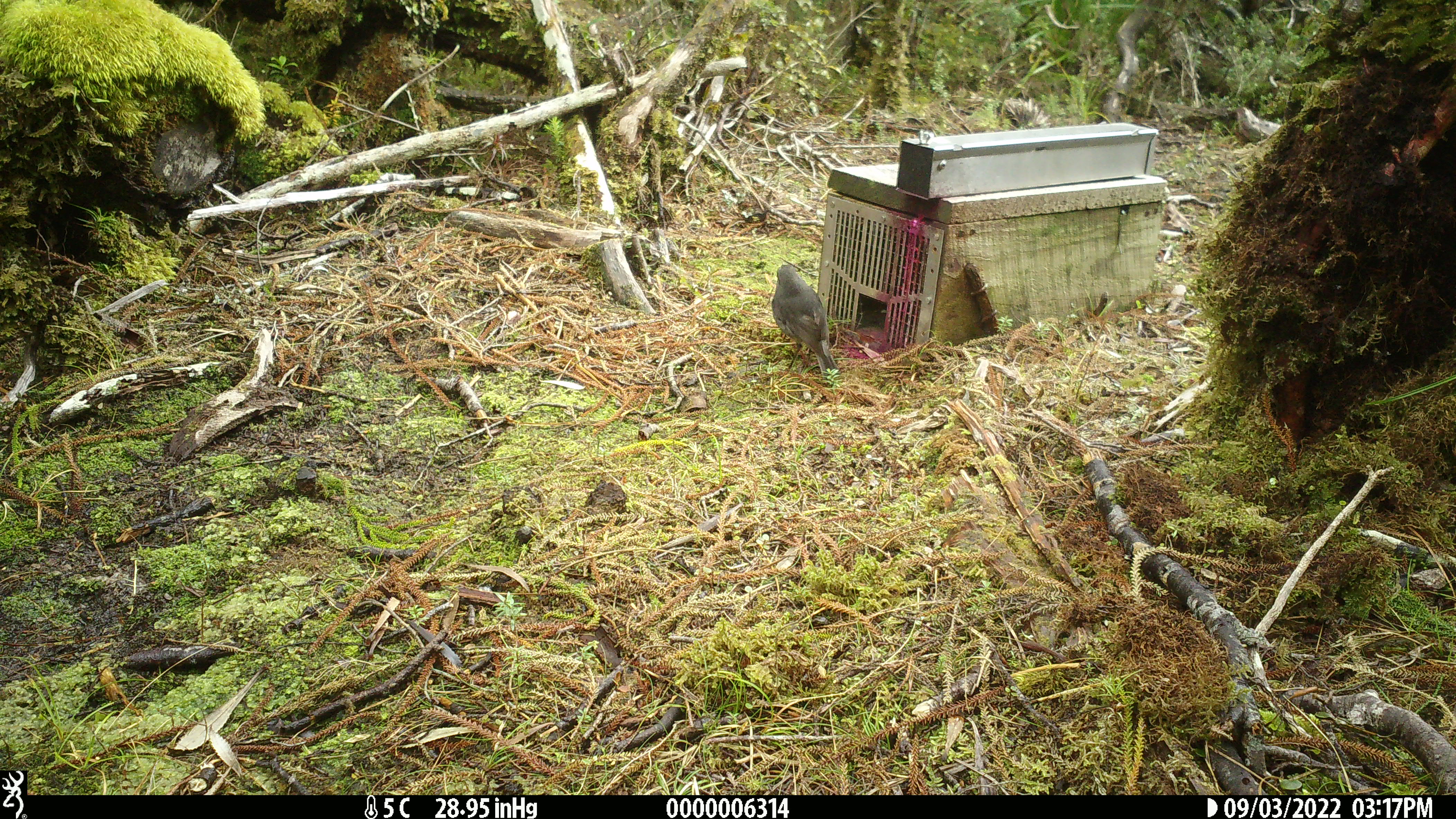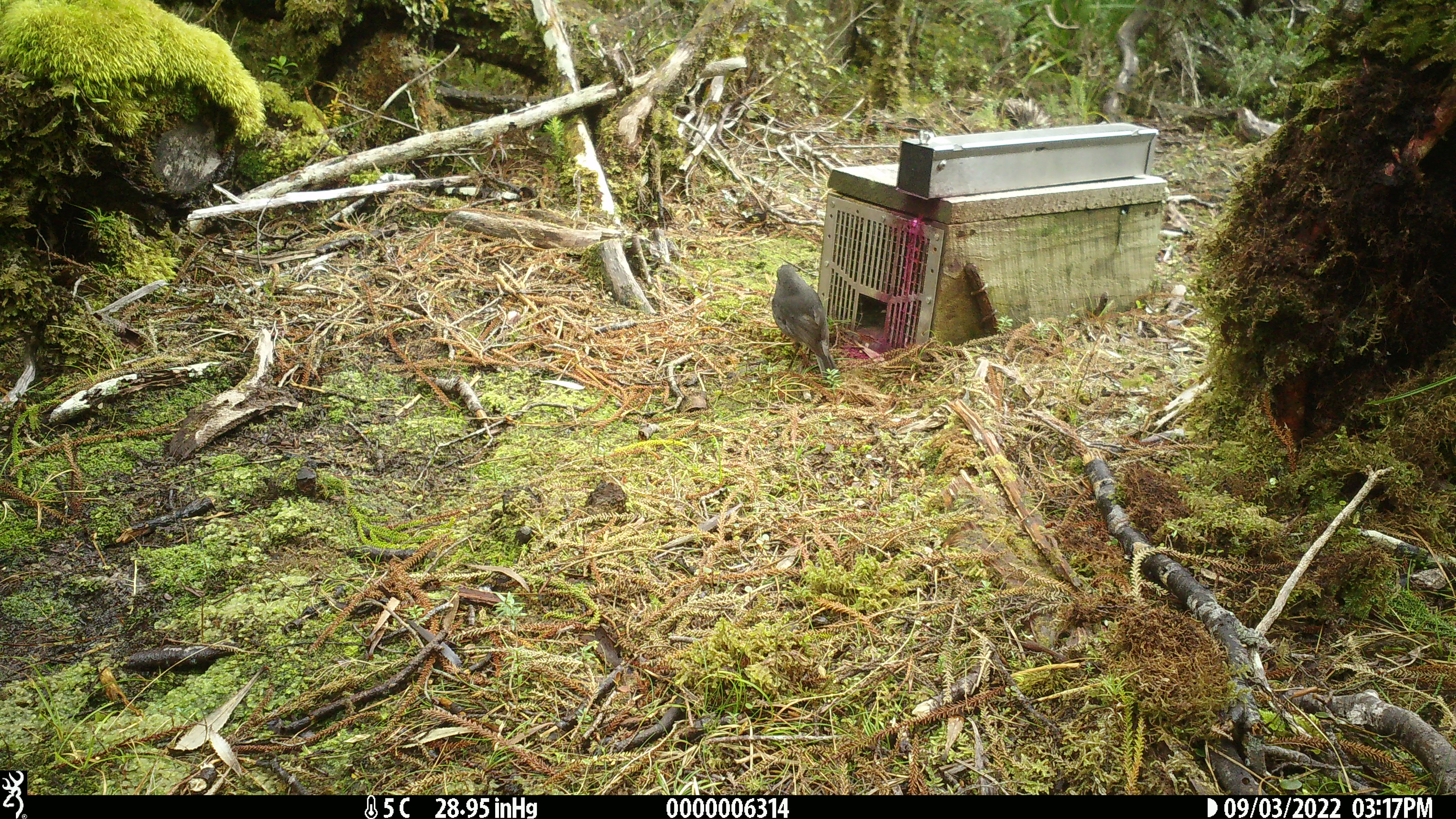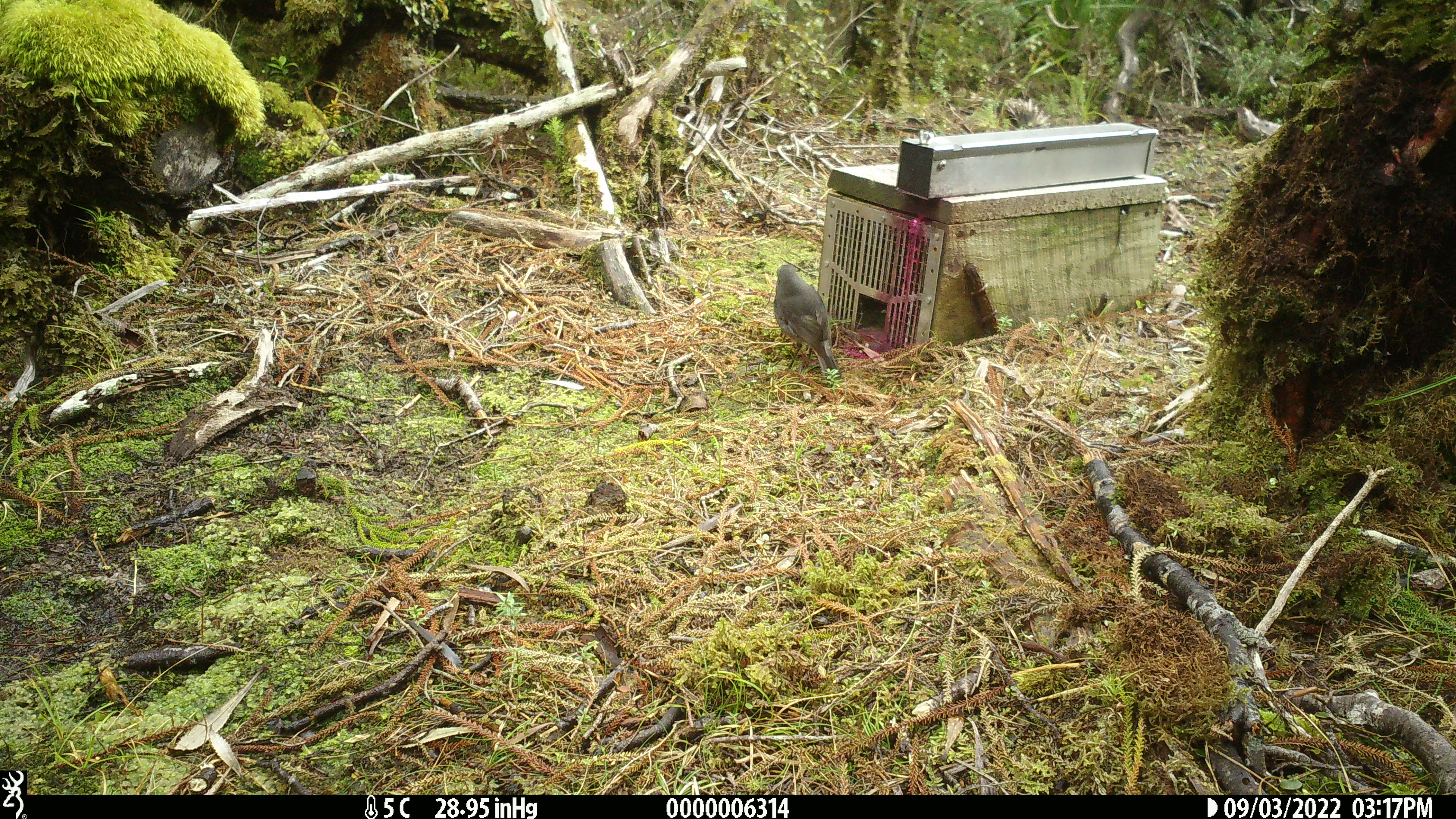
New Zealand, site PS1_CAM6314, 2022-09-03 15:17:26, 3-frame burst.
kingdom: Animalia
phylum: Chordata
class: Aves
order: Passeriformes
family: Petroicidae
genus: Petroica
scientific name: Petroica australis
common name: new zealand robin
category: robin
Robin (new zealand robin) (Petroica australis).